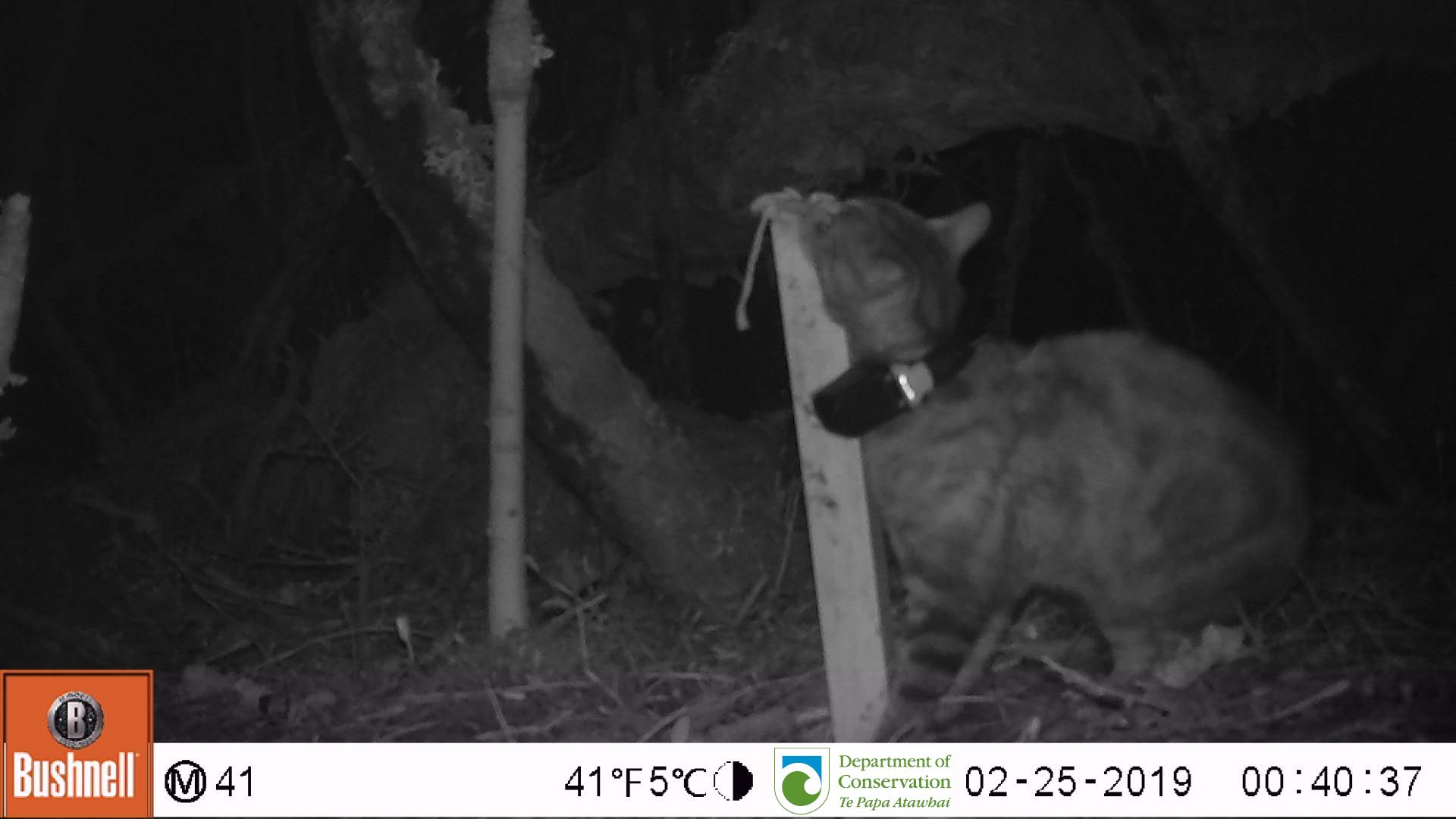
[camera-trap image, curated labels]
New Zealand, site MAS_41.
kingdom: Animalia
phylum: Chordata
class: Mammalia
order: Carnivora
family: Felidae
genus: Felis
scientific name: Felis catus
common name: domestic cat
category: cat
Cat (domestic cat) (Felis catus).